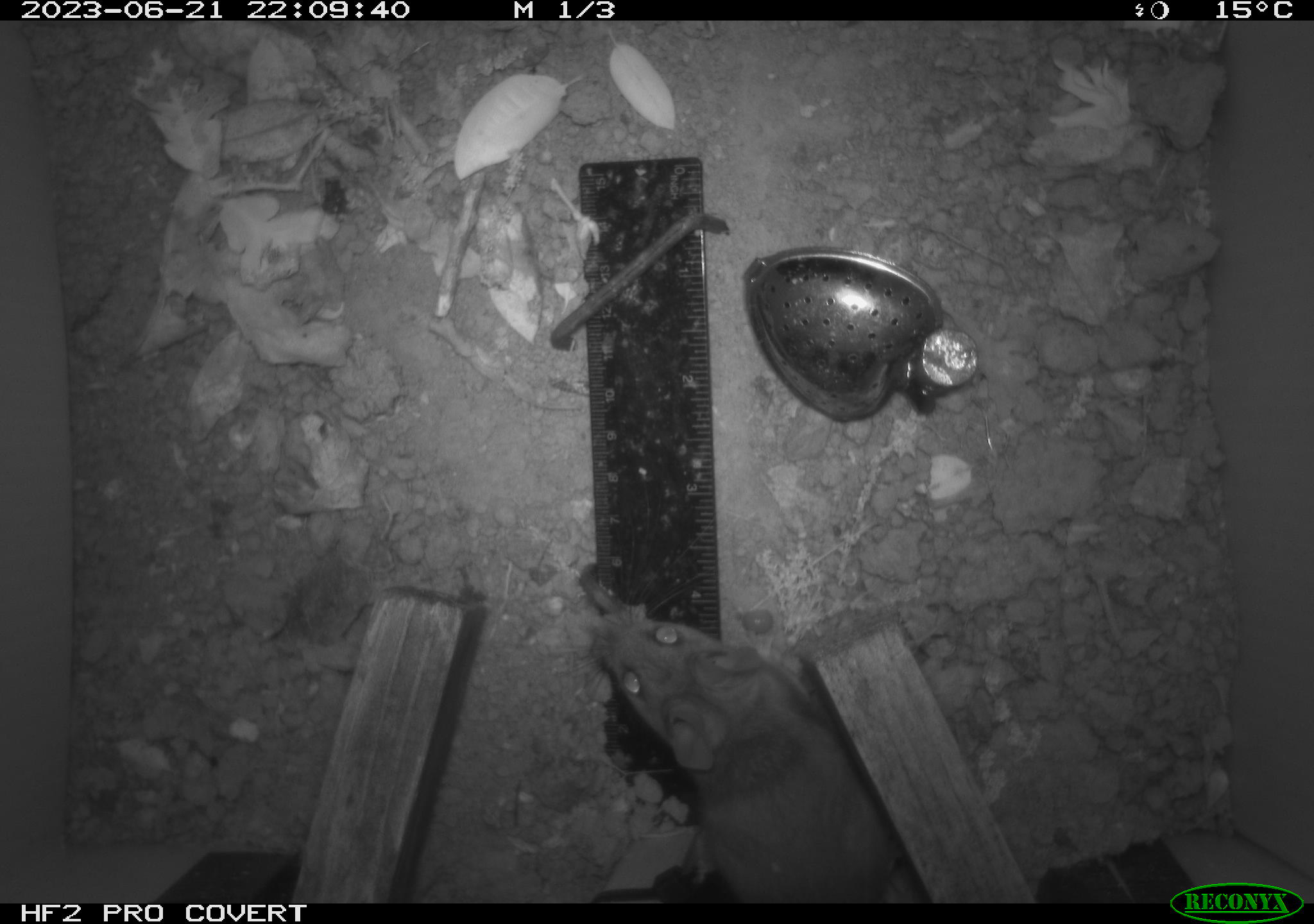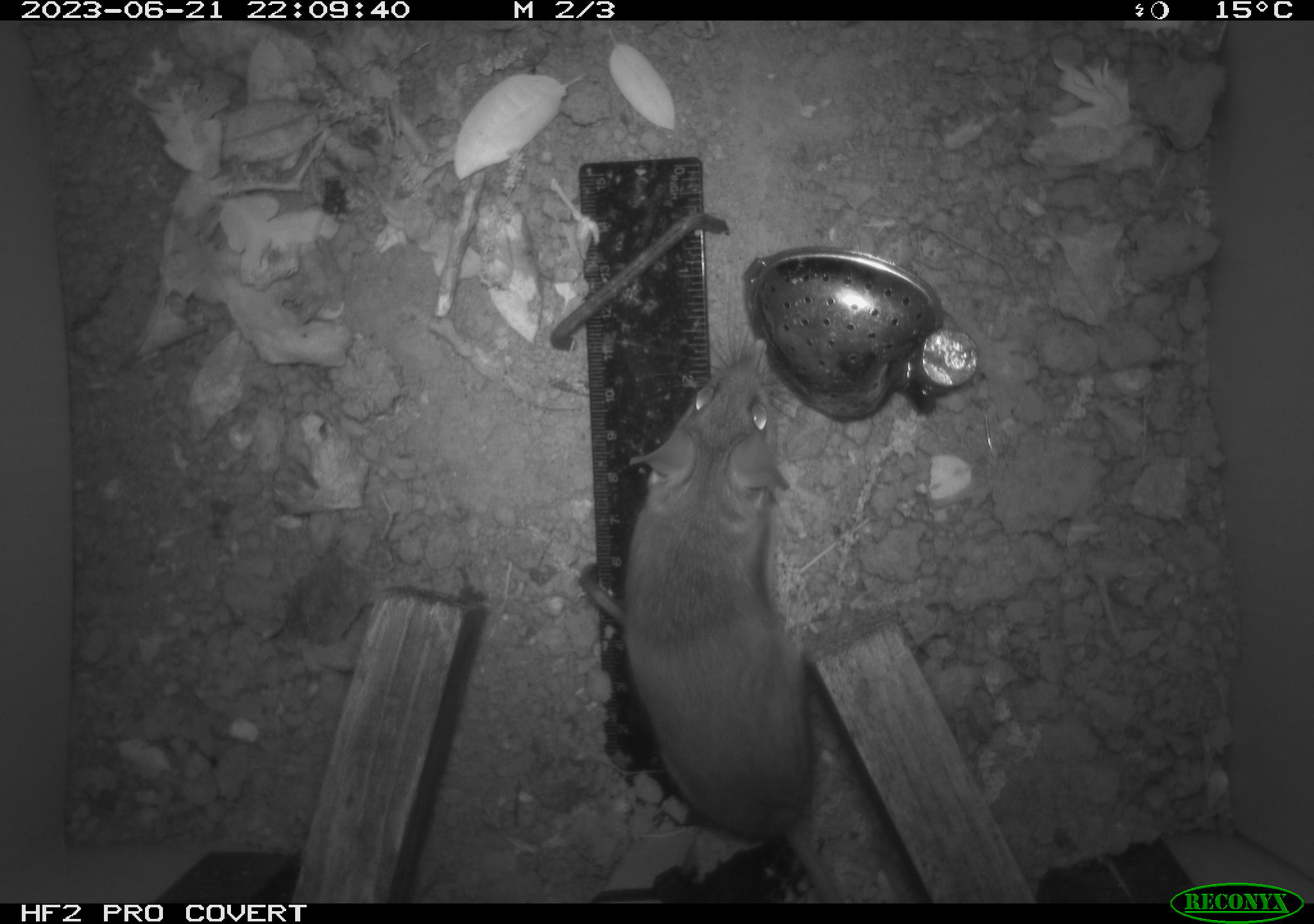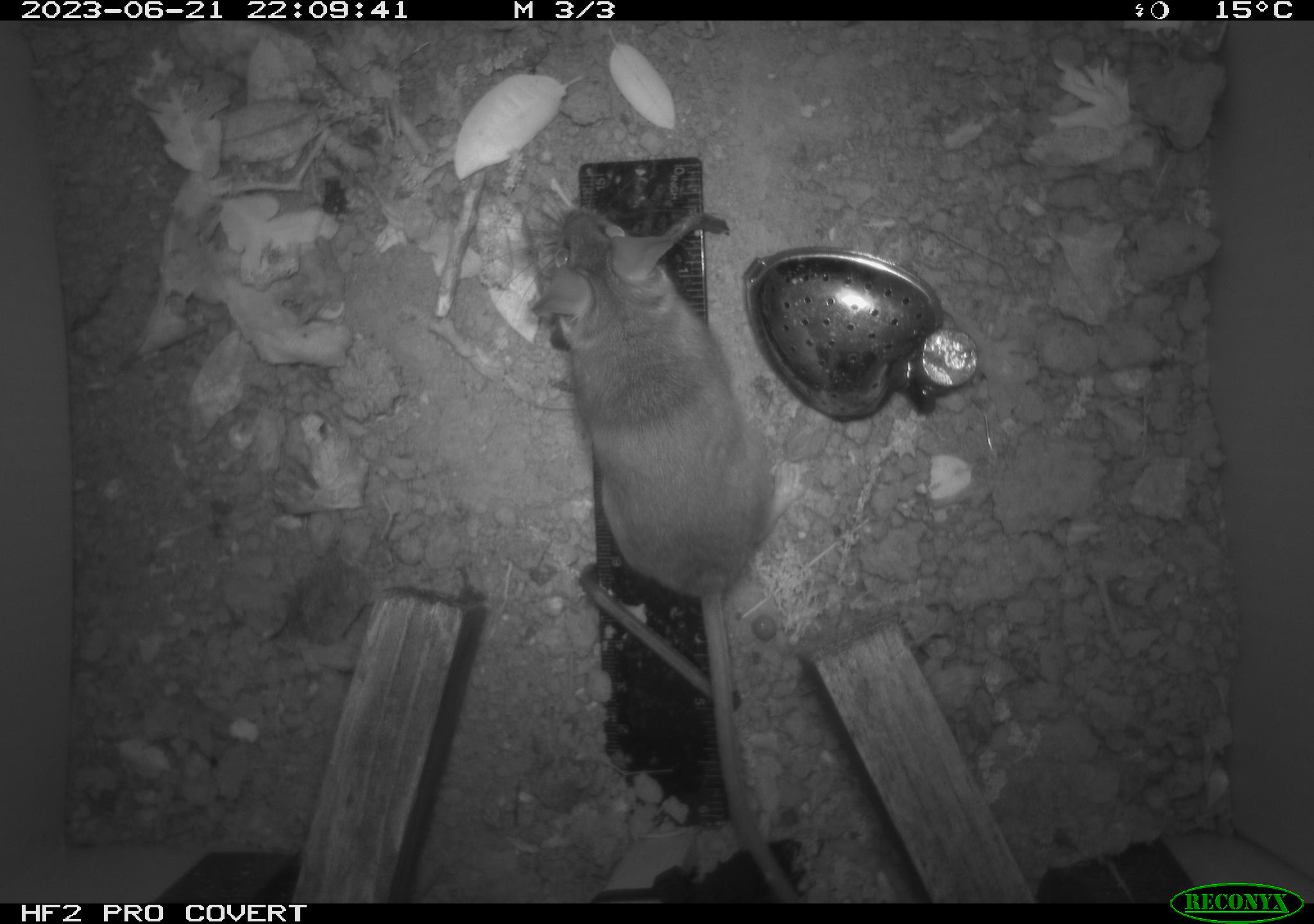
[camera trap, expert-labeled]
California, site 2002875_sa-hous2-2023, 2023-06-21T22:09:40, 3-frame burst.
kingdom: Animalia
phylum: Chordata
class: Mammalia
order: Rodentia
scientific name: Rodentia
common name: mouse species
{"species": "mouse species (Rodentia)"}